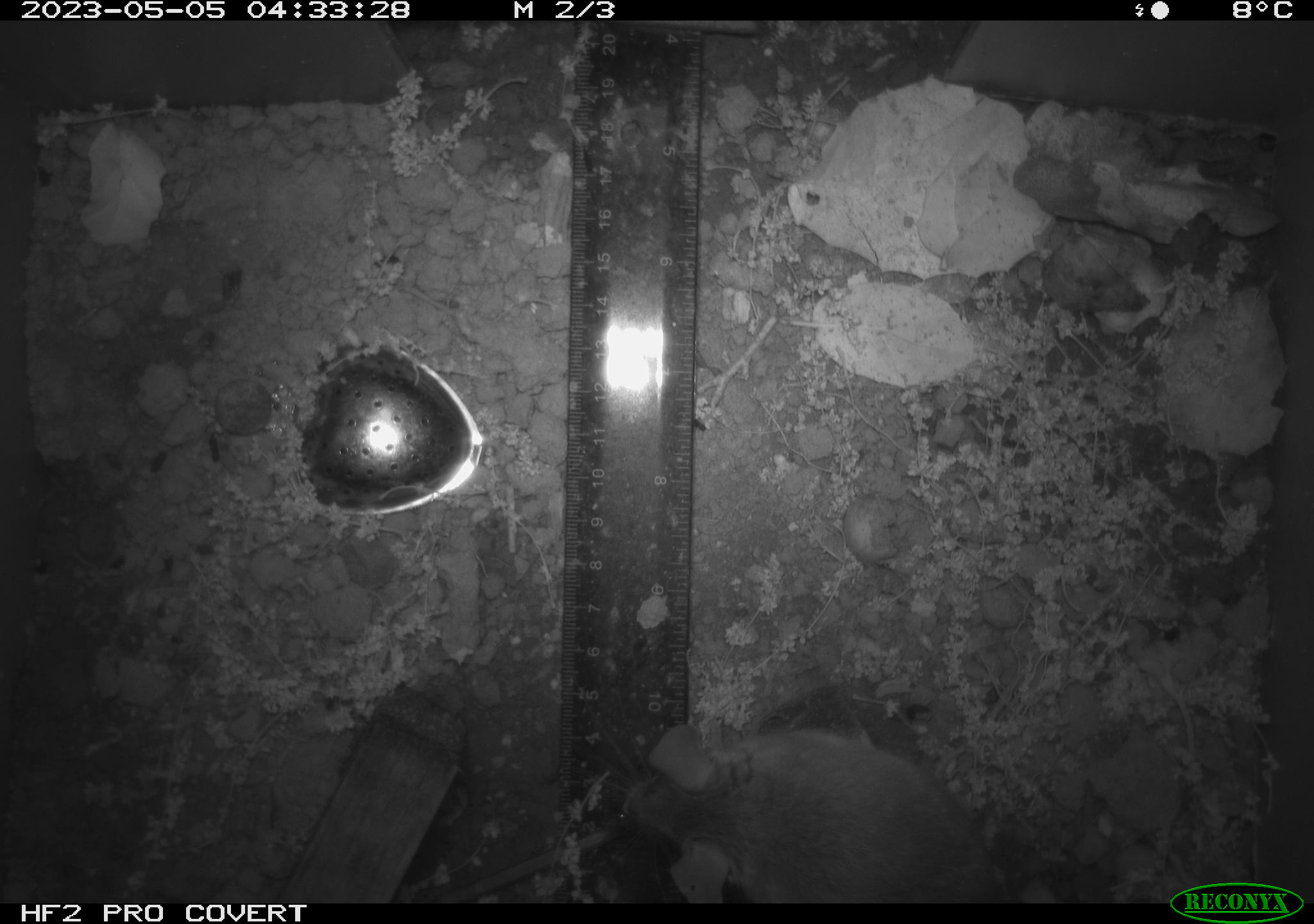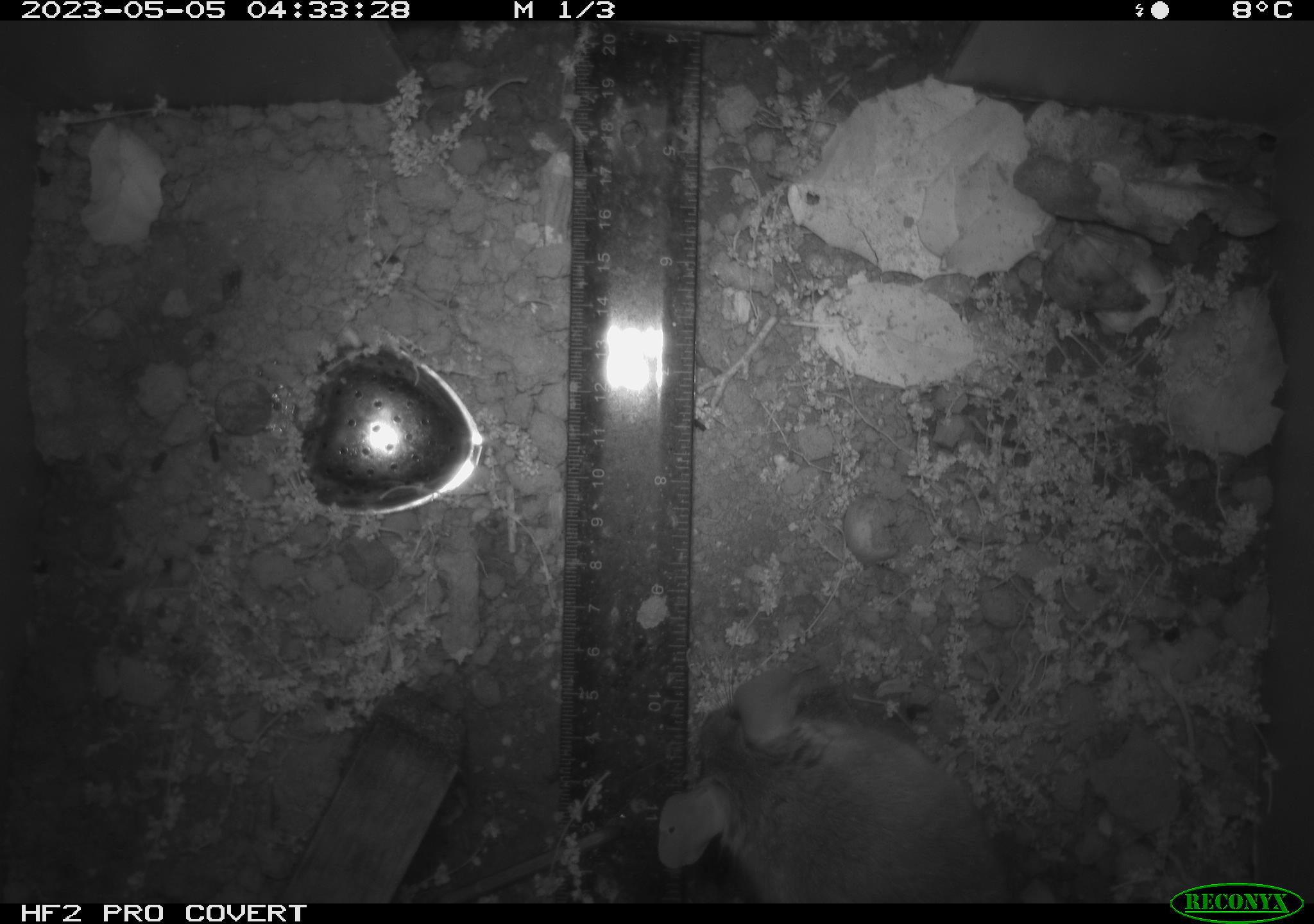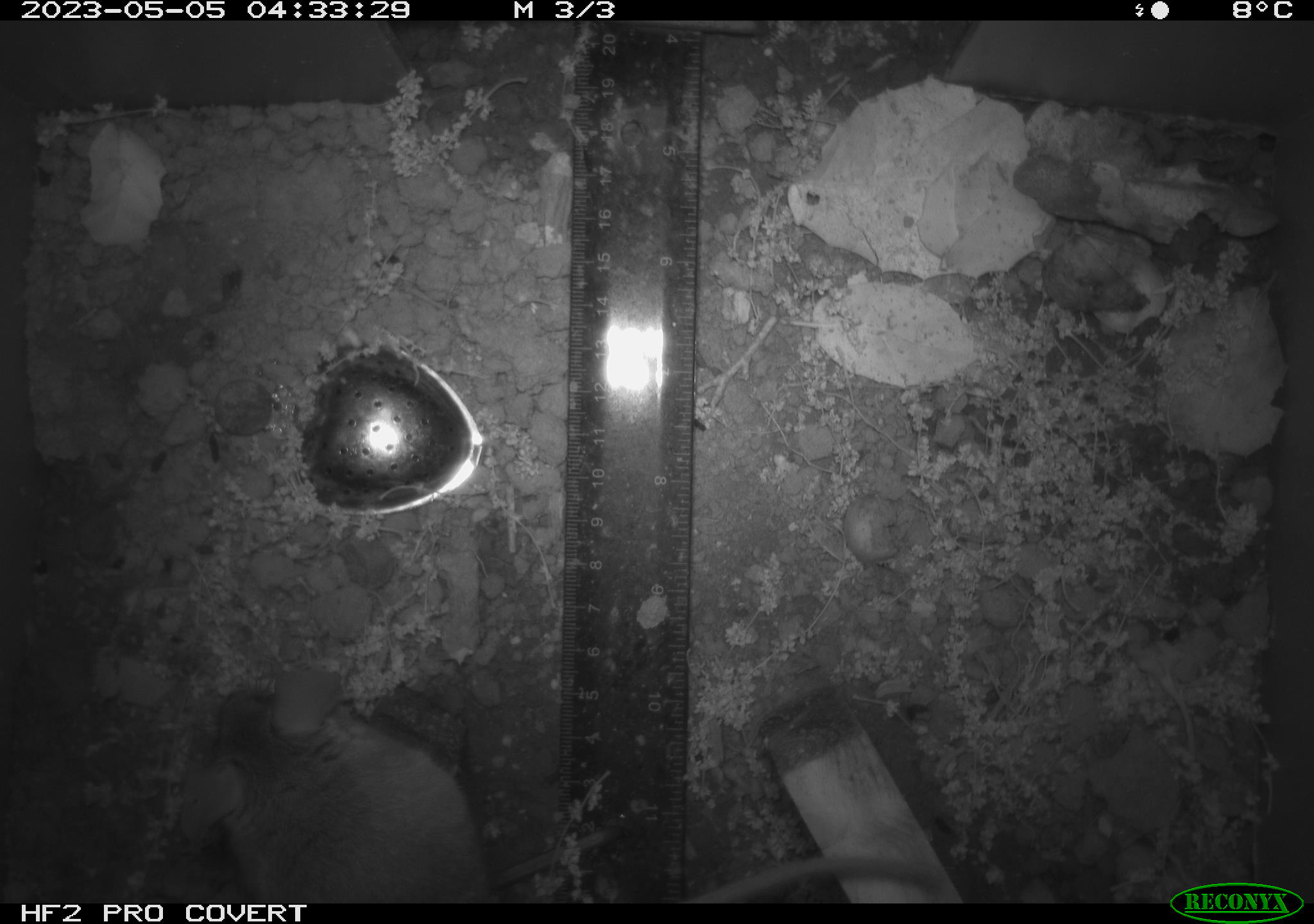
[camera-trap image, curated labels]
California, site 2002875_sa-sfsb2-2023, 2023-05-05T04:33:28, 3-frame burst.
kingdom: Animalia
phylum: Chordata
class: Mammalia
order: Rodentia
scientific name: Rodentia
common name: mouse species